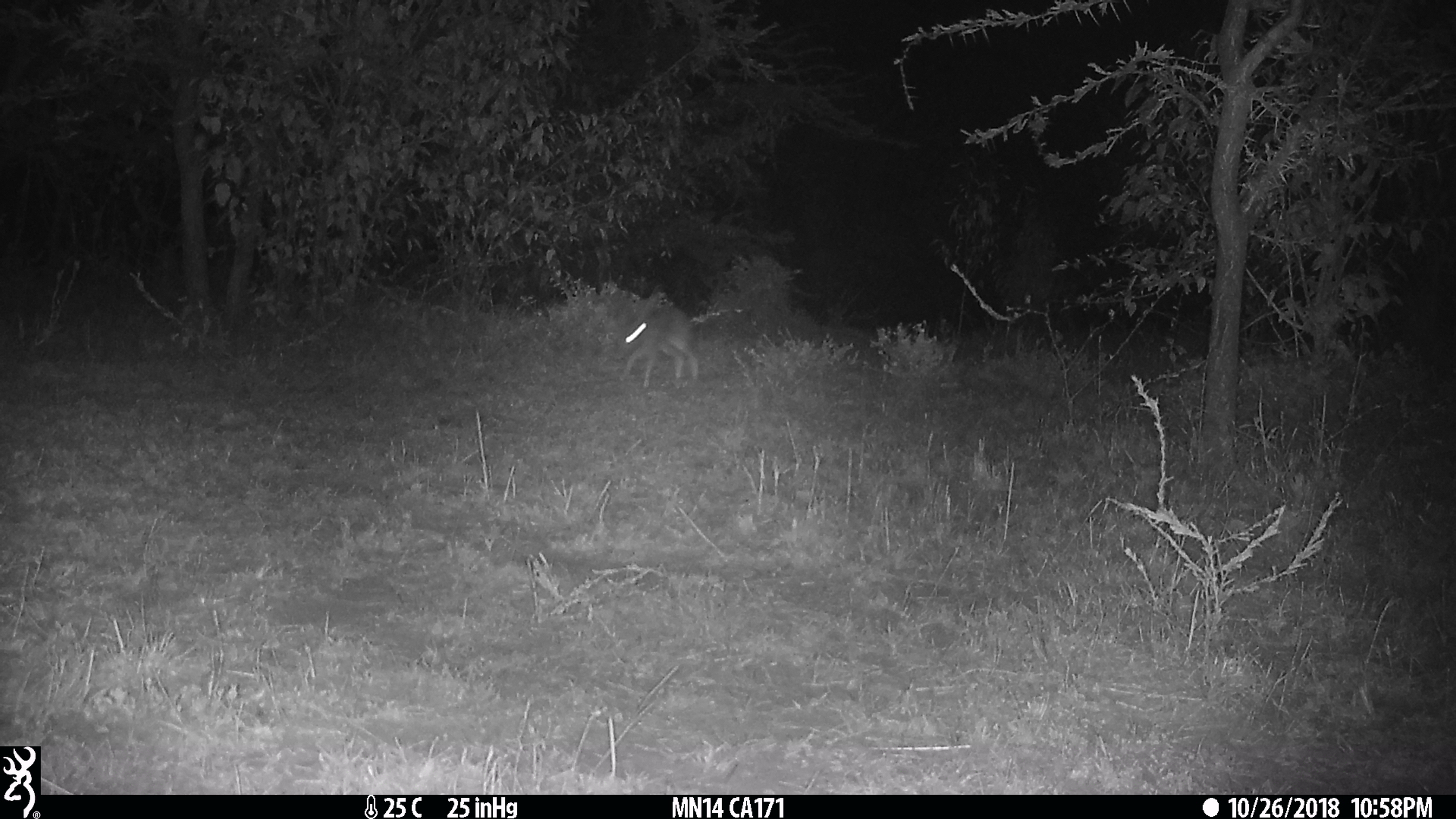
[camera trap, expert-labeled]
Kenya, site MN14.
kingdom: Animalia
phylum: Chordata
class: Mammalia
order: Lagomorpha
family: Leporidae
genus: Lepus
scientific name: Lepus capensis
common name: cape hare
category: hare